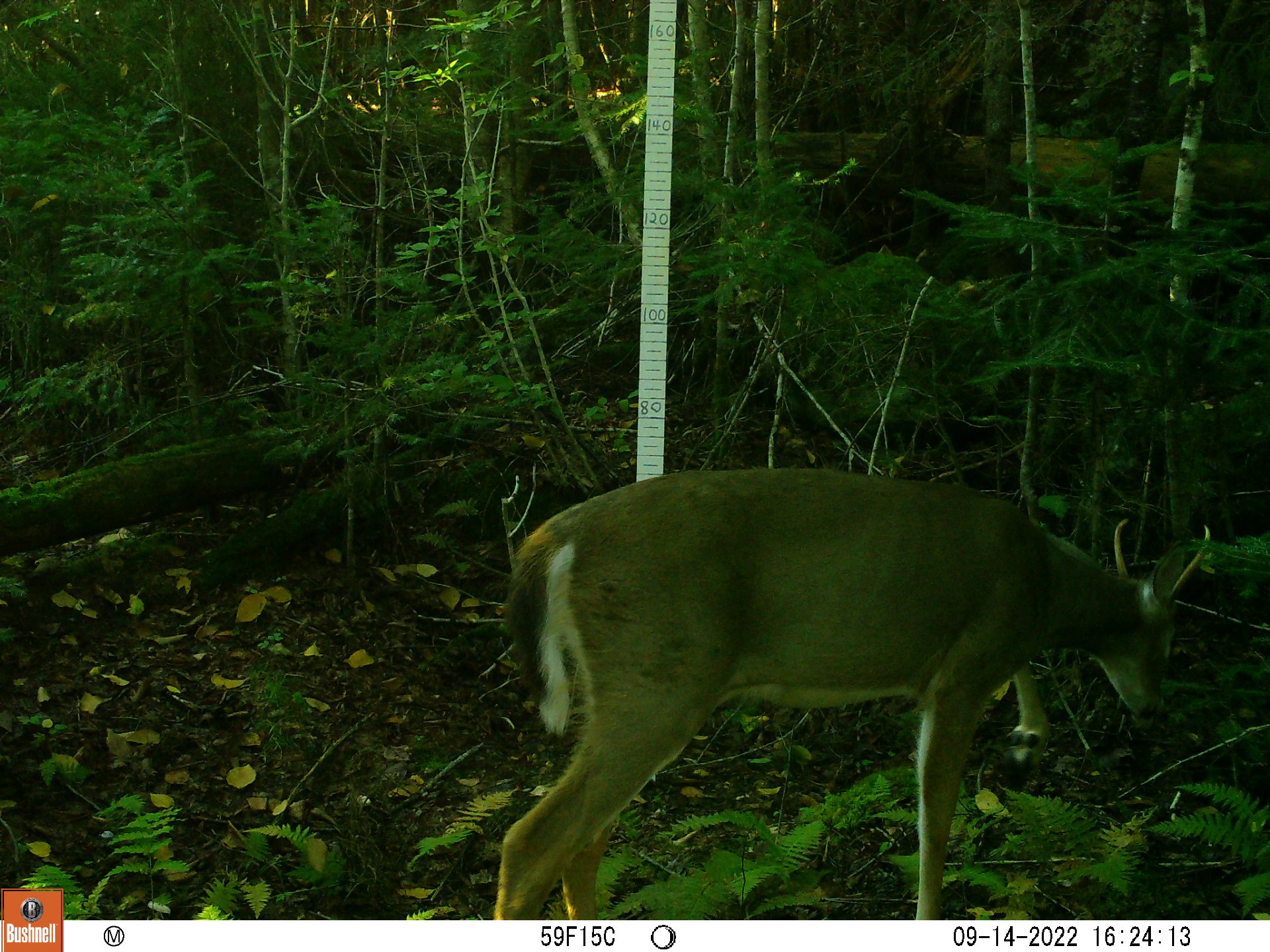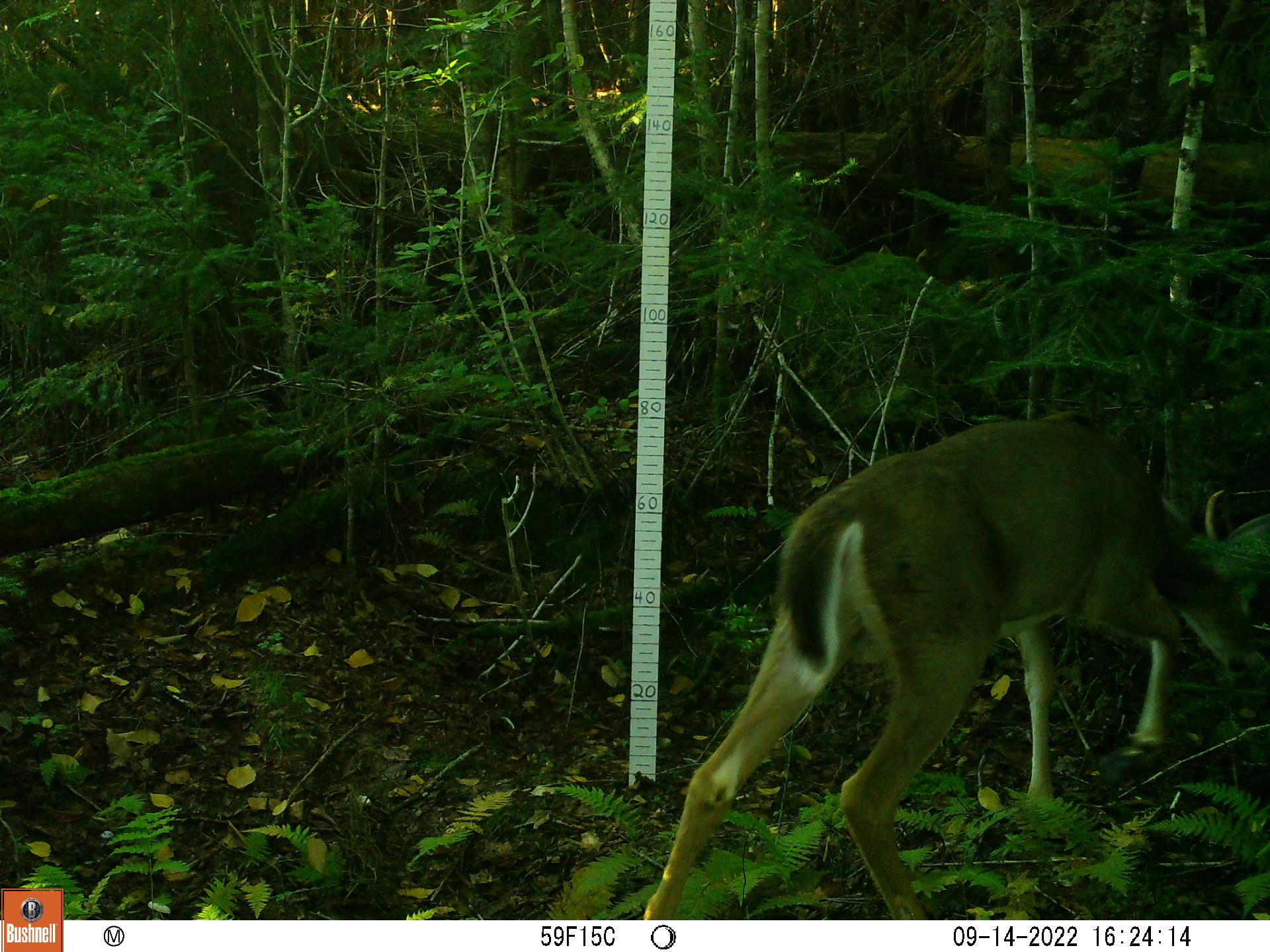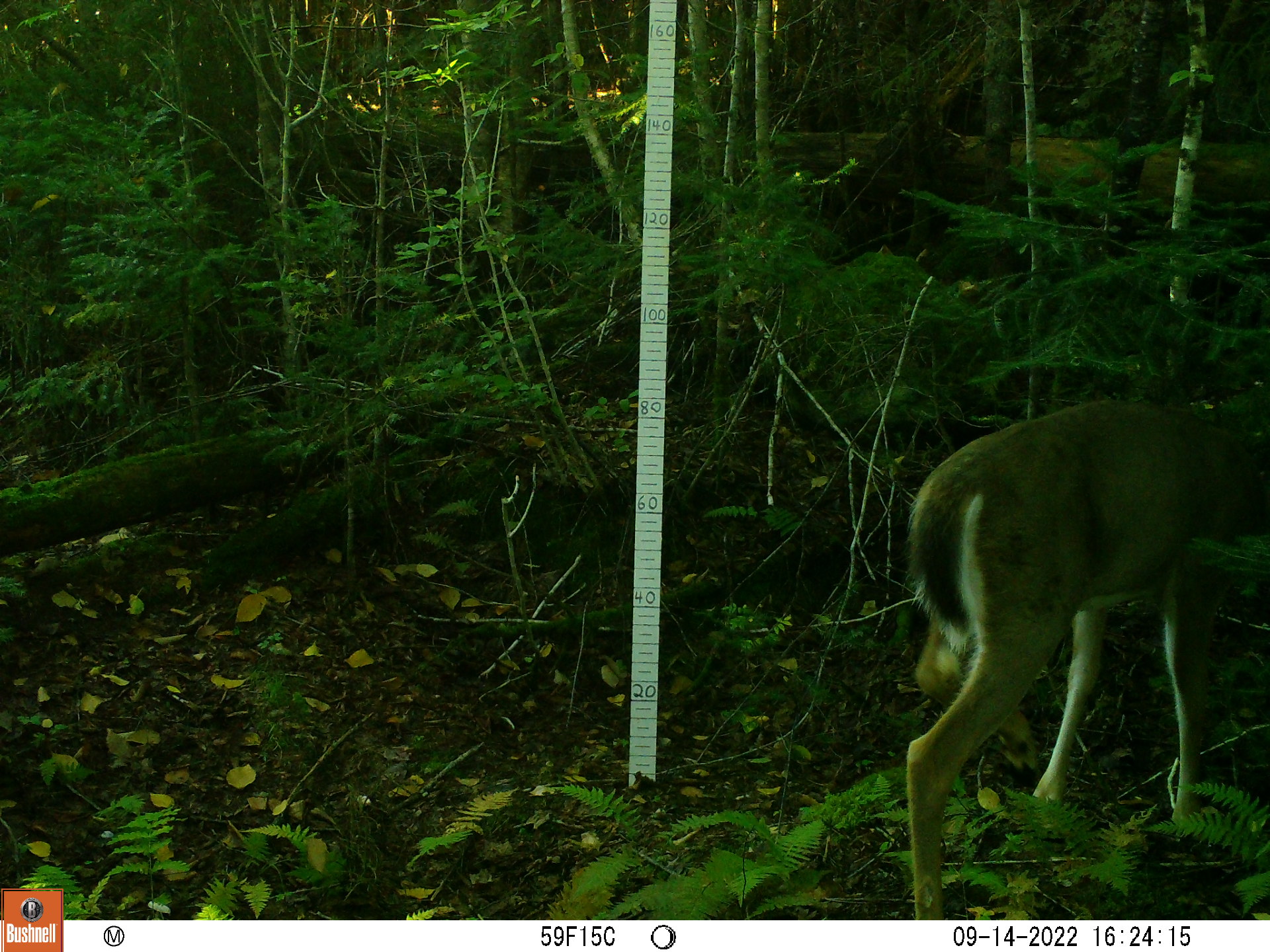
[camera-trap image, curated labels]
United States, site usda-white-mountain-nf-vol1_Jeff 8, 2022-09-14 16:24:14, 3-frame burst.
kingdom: Animalia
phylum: Chordata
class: Mammalia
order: Artiodactyla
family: Cervidae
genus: Odocoileus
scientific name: Odocoileus virginianus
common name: white-tailed deer